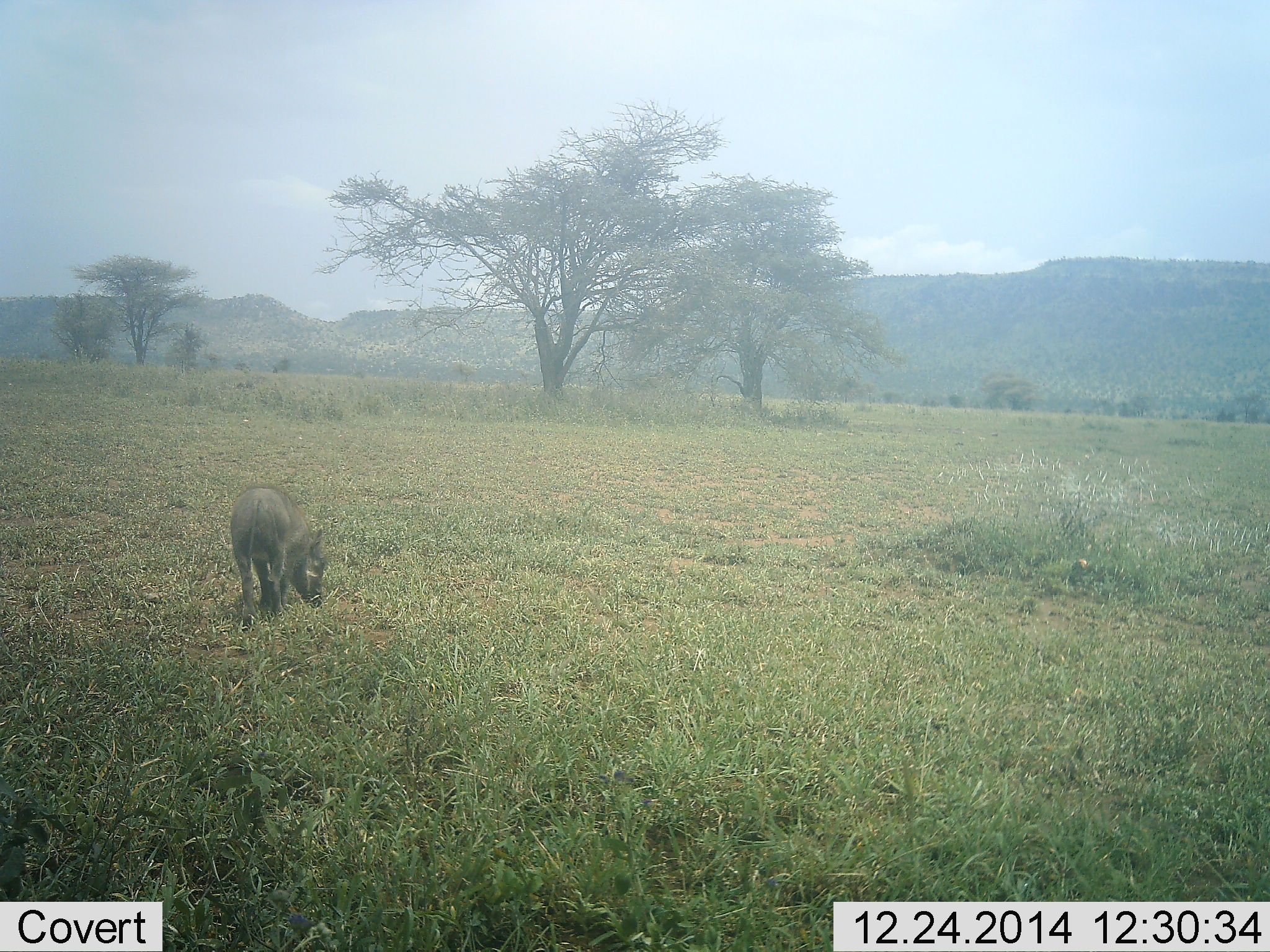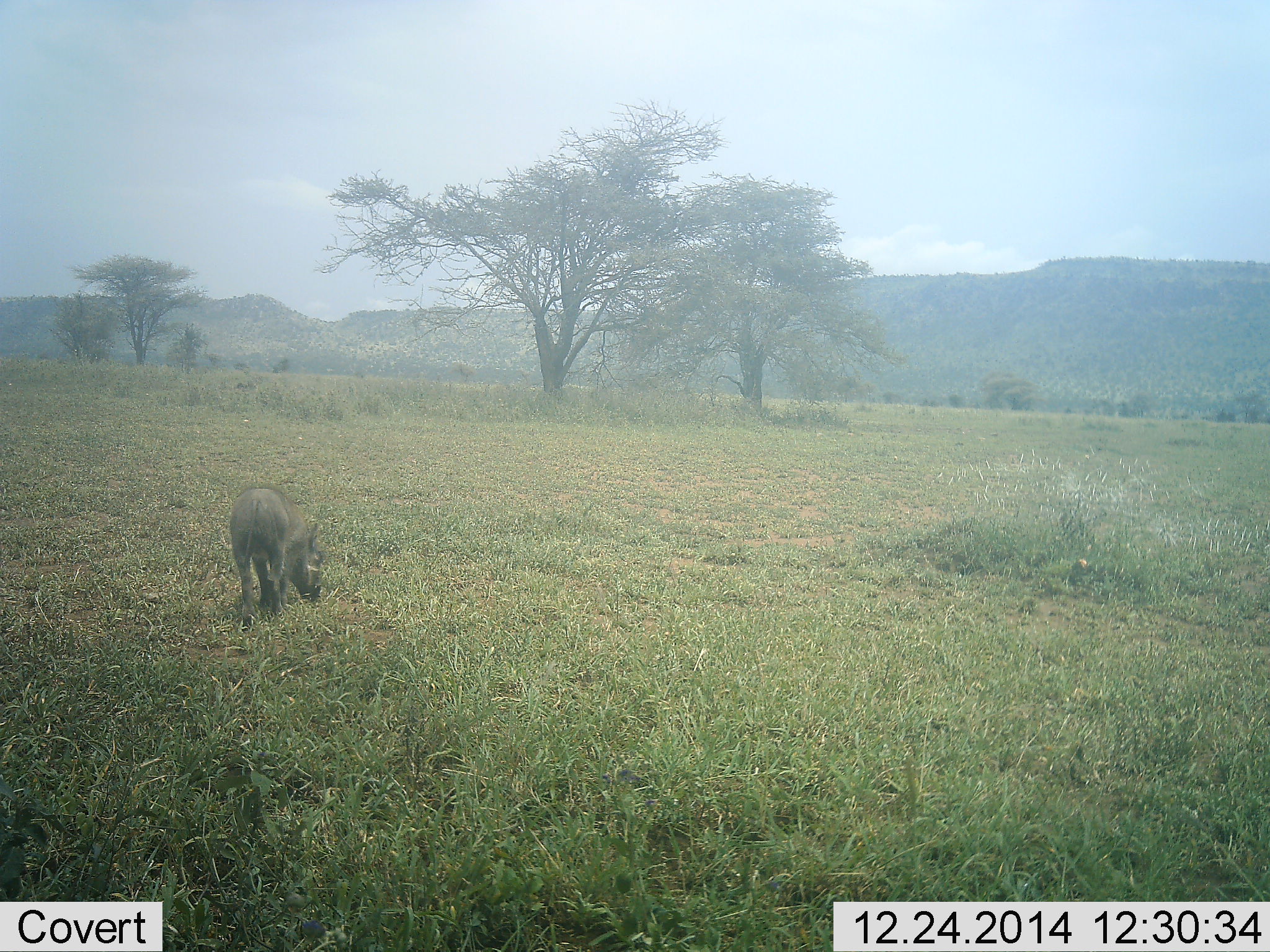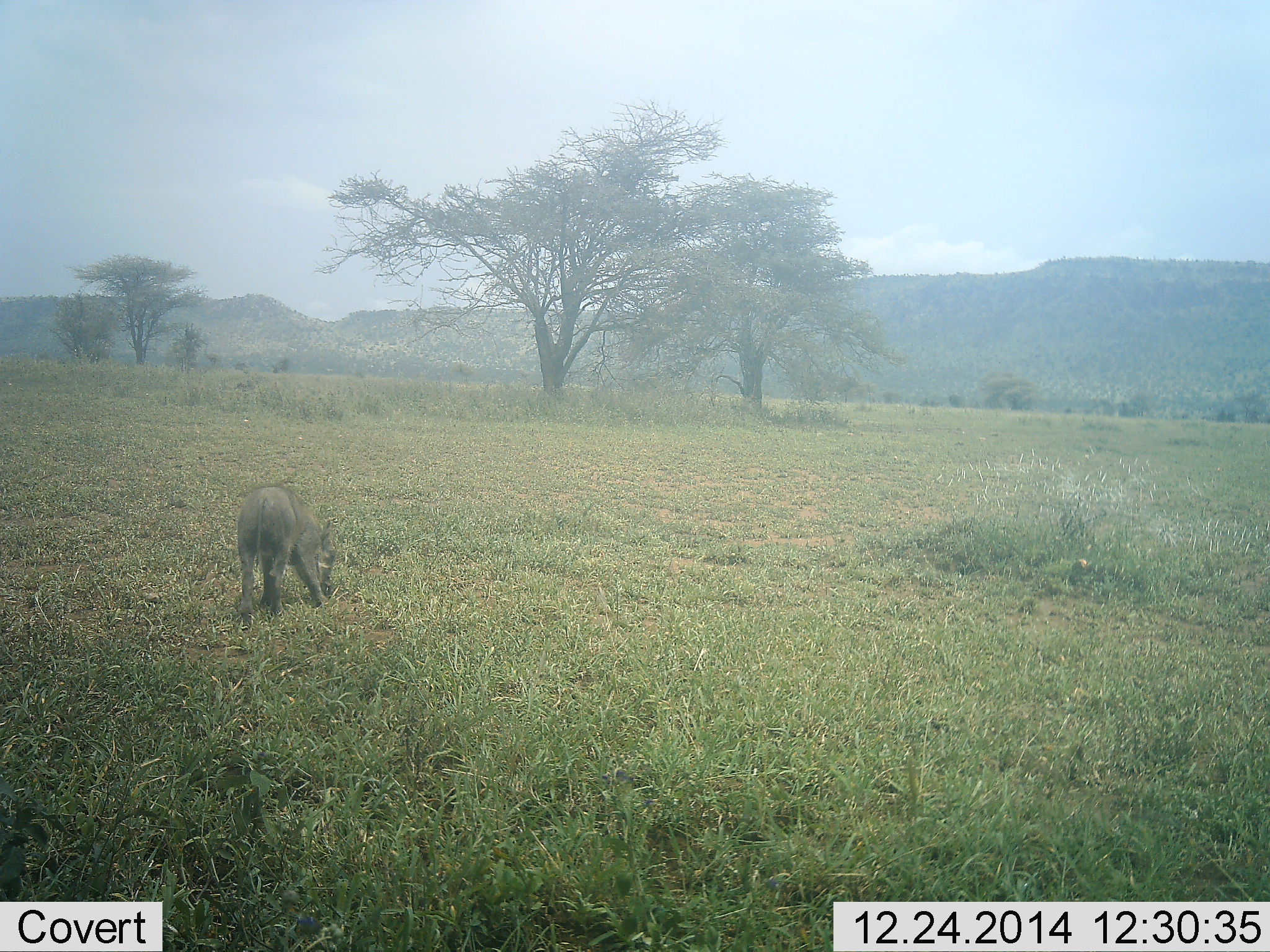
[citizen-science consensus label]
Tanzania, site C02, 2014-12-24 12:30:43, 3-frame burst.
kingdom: Animalia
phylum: Chordata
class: Mammalia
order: Artiodactyla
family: Suidae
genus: Phacochoerus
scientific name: Phacochoerus africanus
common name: warthog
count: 1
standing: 20%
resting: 0%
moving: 0%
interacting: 0%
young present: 20%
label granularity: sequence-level